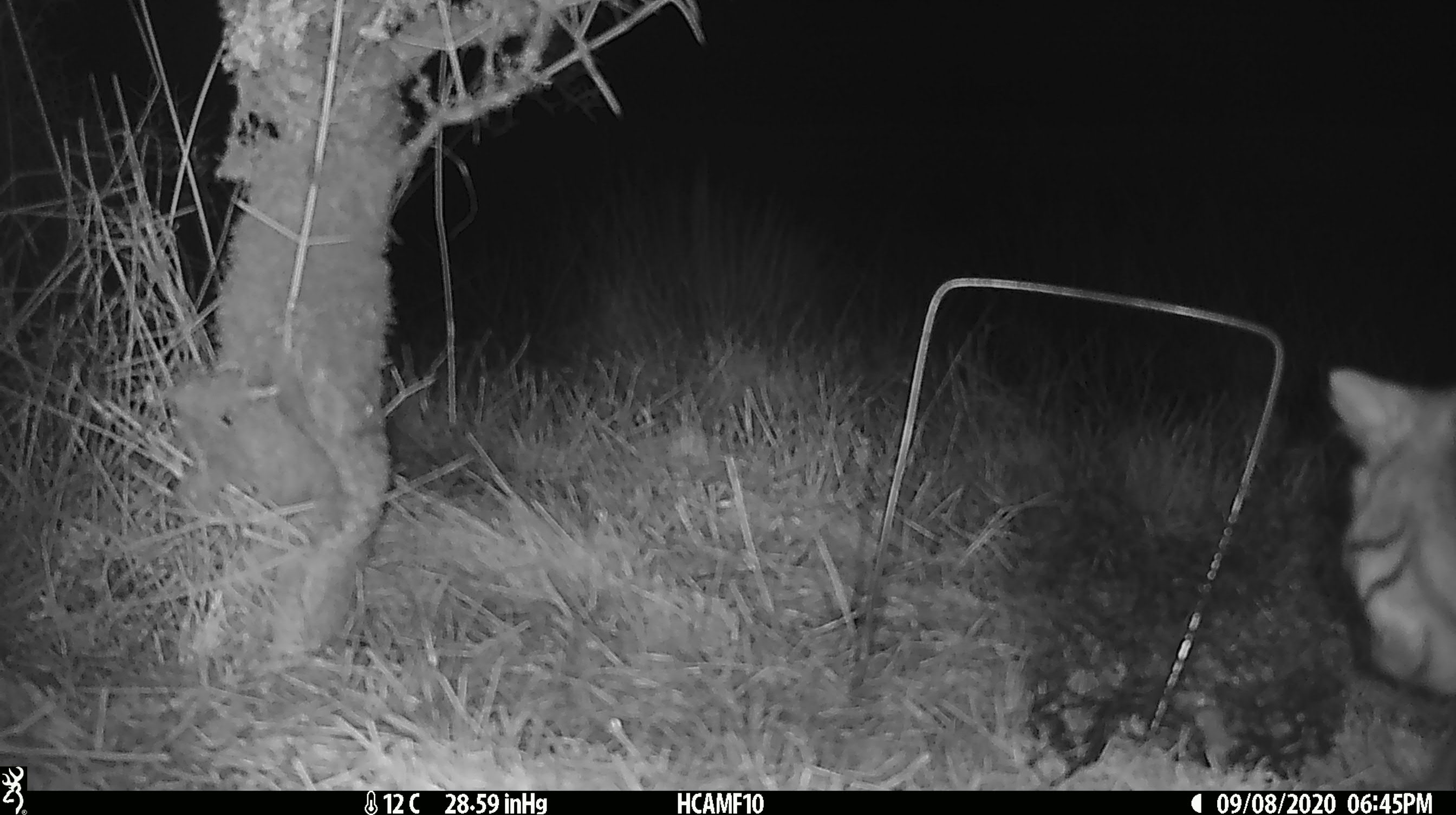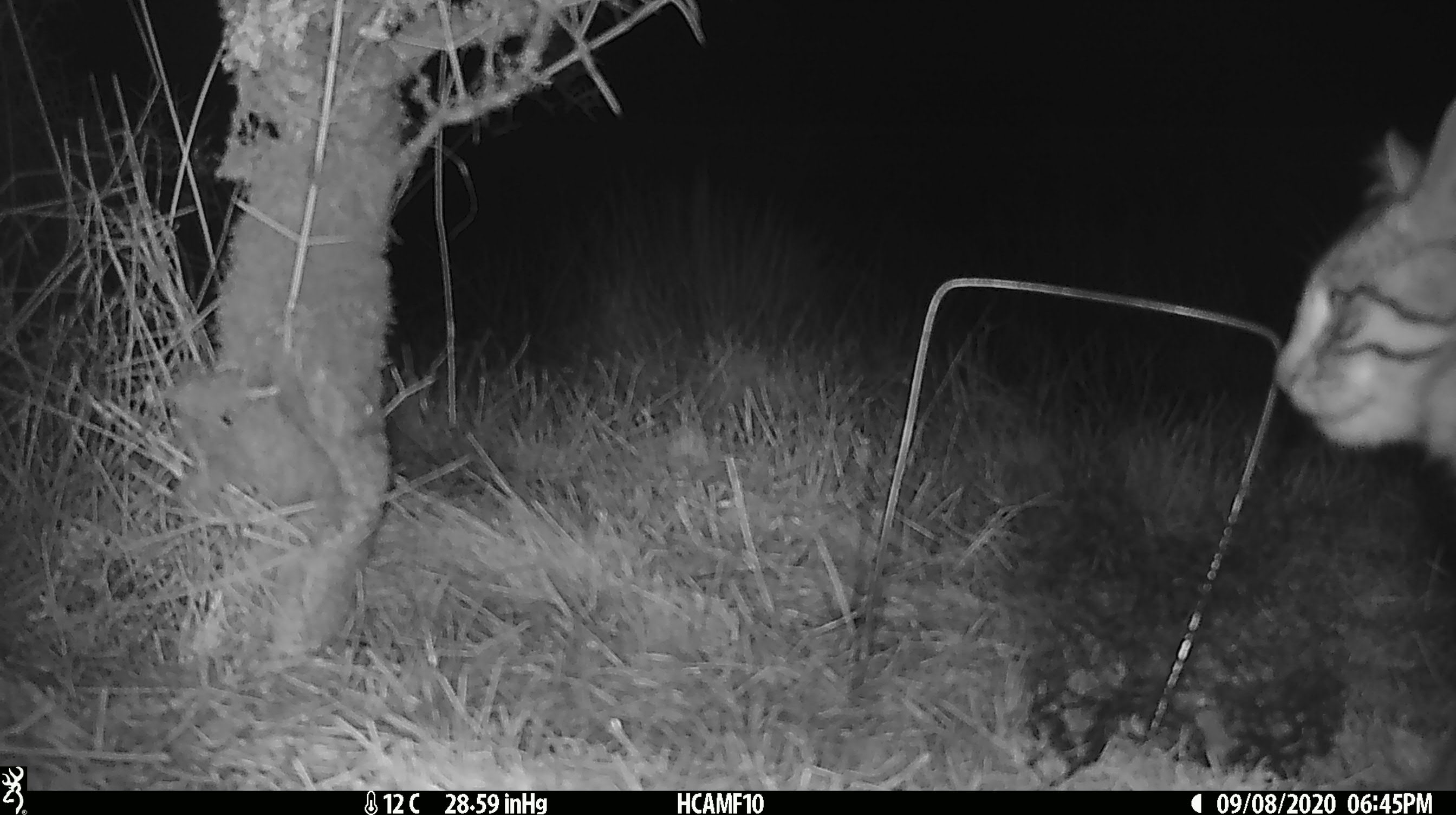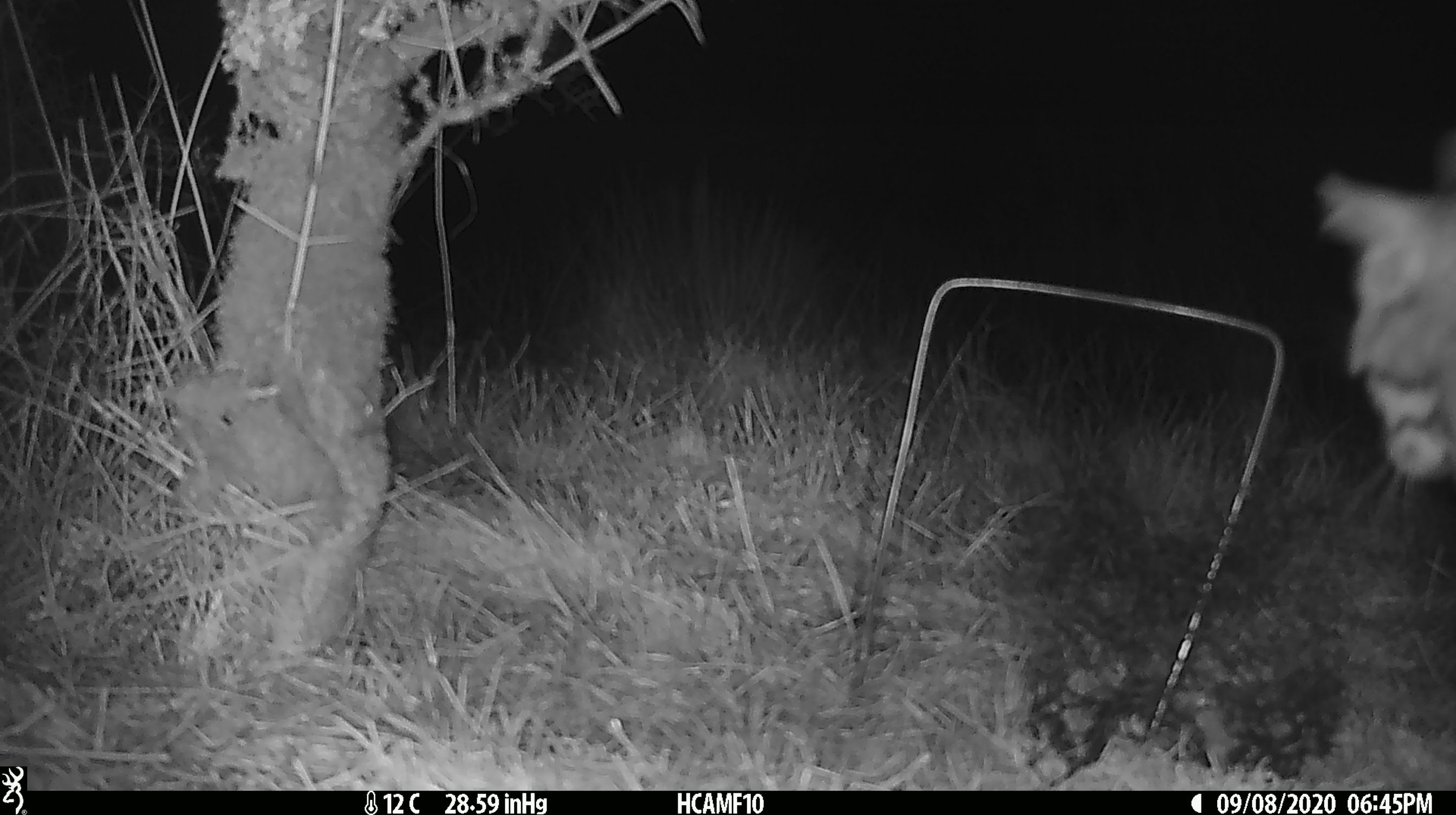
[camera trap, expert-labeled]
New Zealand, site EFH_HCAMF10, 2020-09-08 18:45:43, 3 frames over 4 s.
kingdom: Animalia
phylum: Chordata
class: Mammalia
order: Carnivora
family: Felidae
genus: Felis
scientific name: Felis catus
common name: domestic cat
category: cat